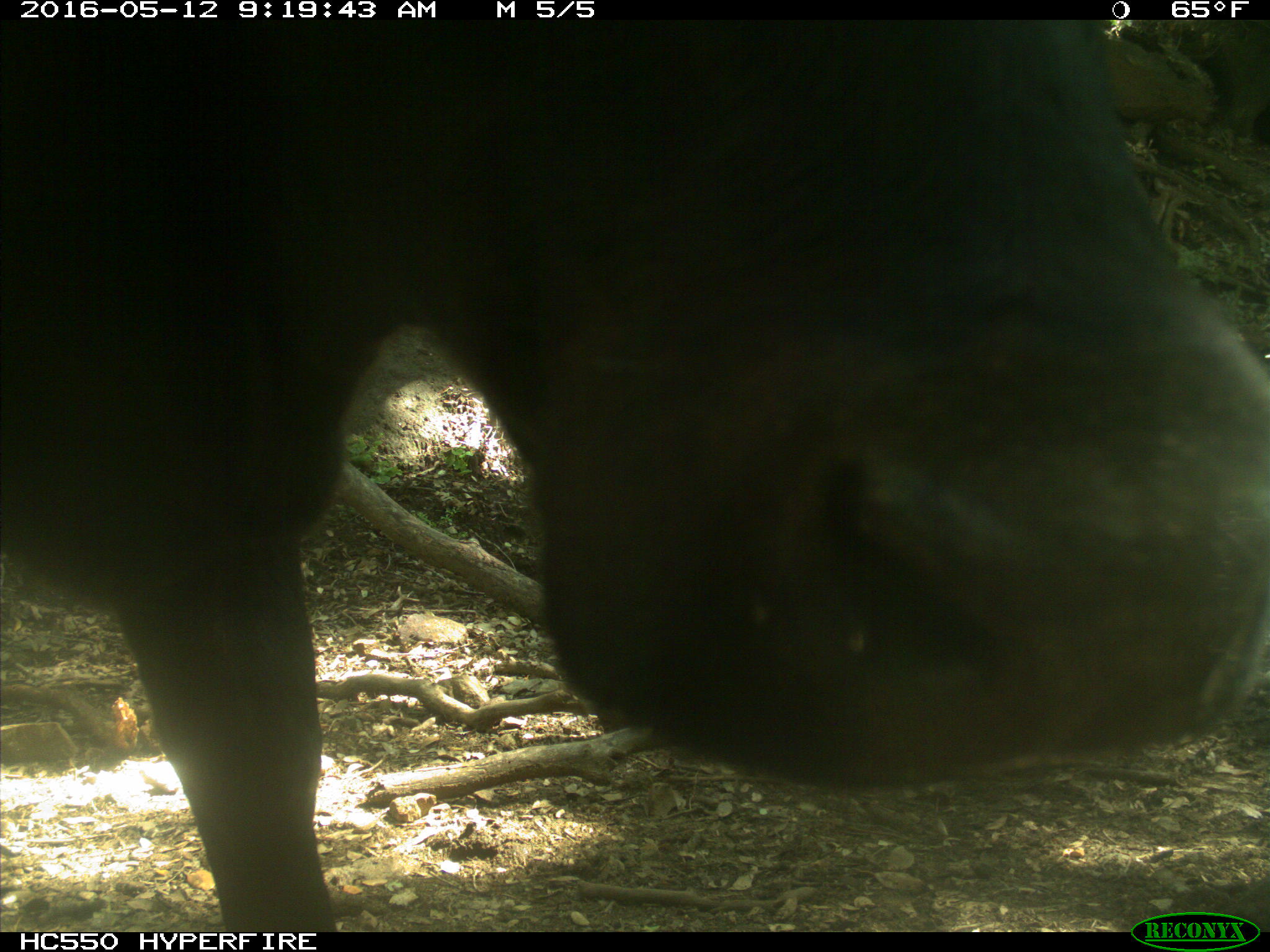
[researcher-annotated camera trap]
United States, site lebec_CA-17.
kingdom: Animalia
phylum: Chordata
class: Mammalia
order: Artiodactyla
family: Bovidae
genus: Bos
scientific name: Bos taurus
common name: domestic cow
Bos taurus (domestic cow).